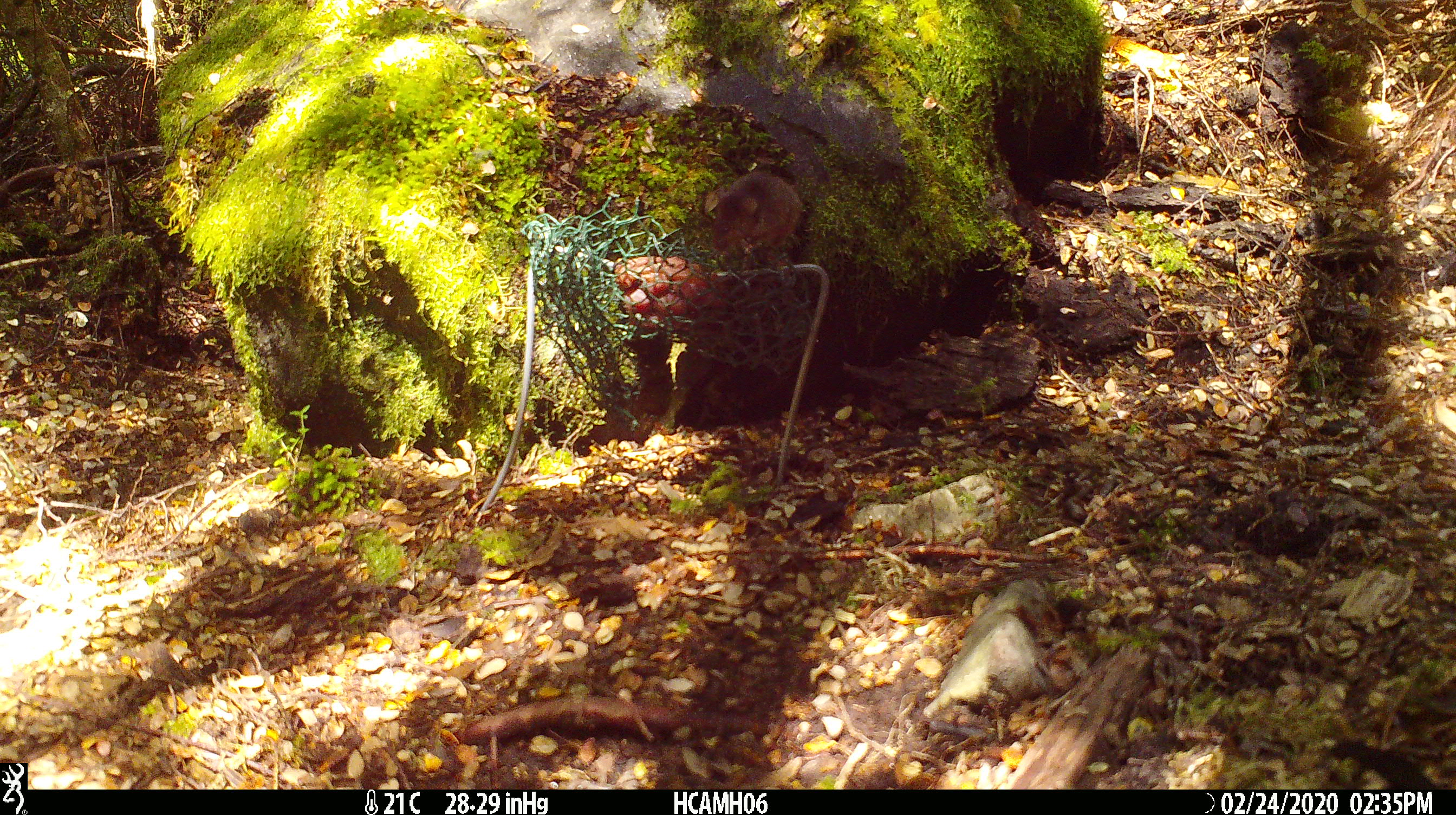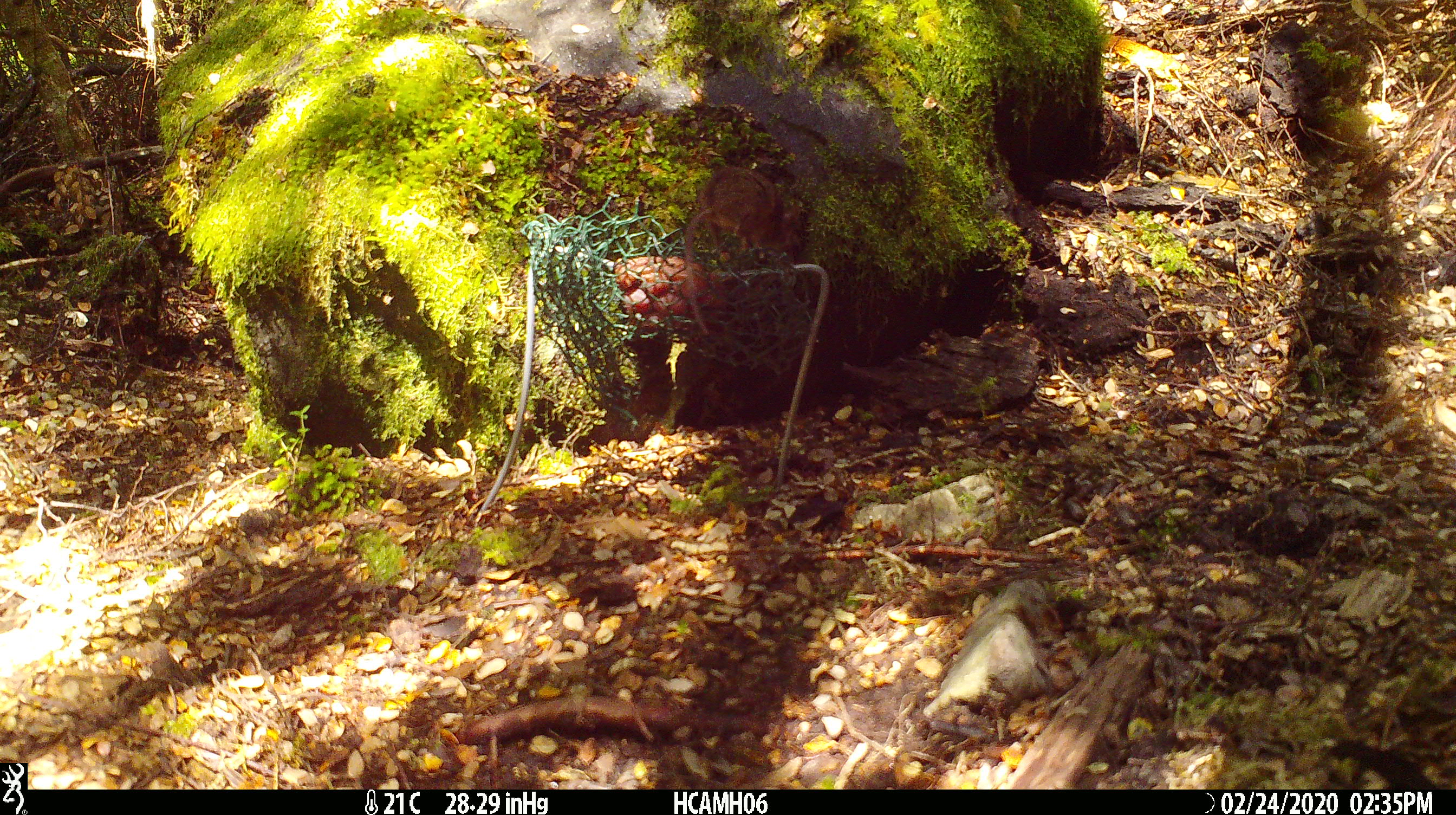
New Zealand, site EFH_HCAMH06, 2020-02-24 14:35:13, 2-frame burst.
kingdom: Animalia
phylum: Chordata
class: Mammalia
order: Rodentia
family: Muridae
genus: Mus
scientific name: Mus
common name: mouse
Mouse (Mus).